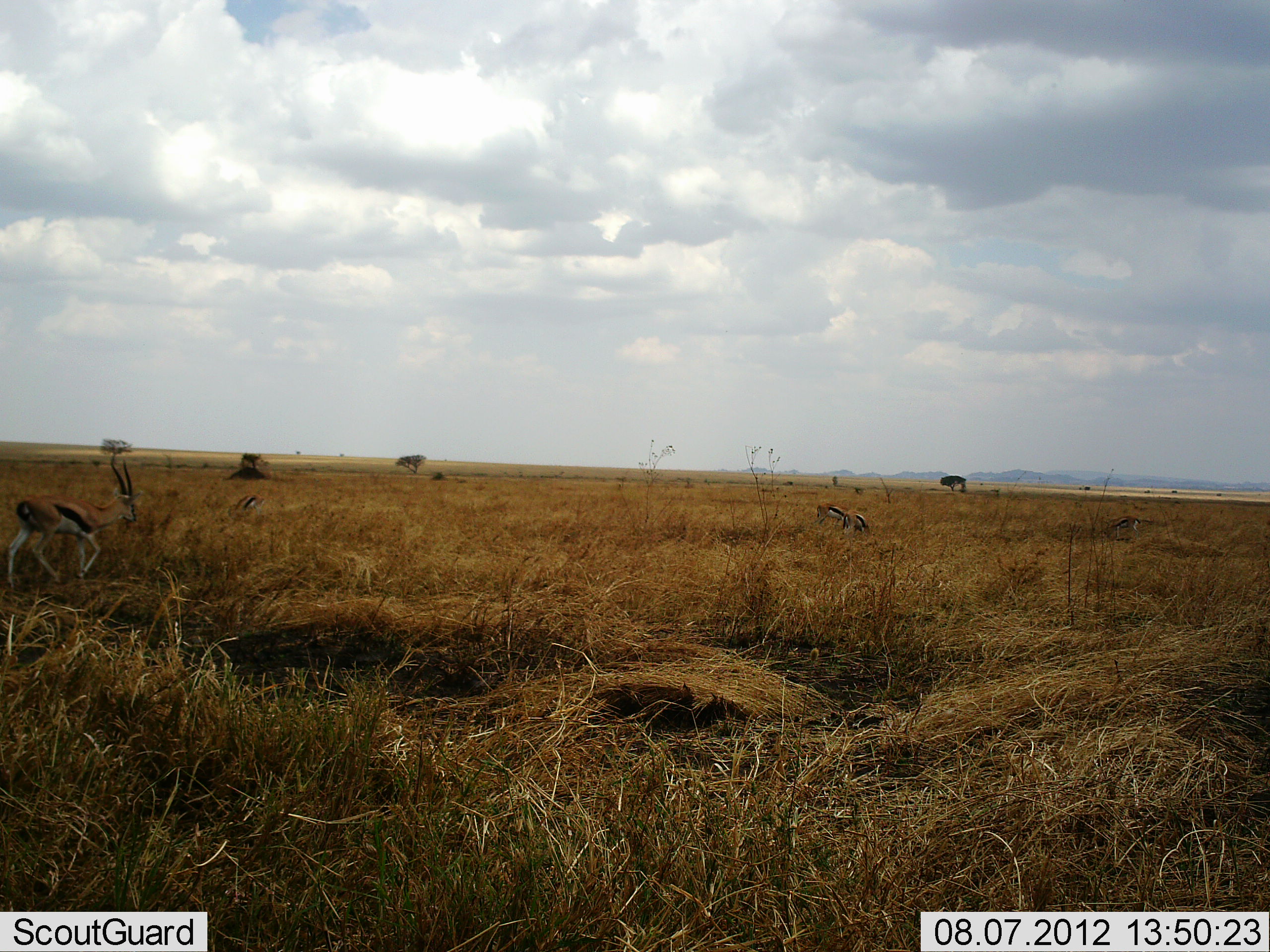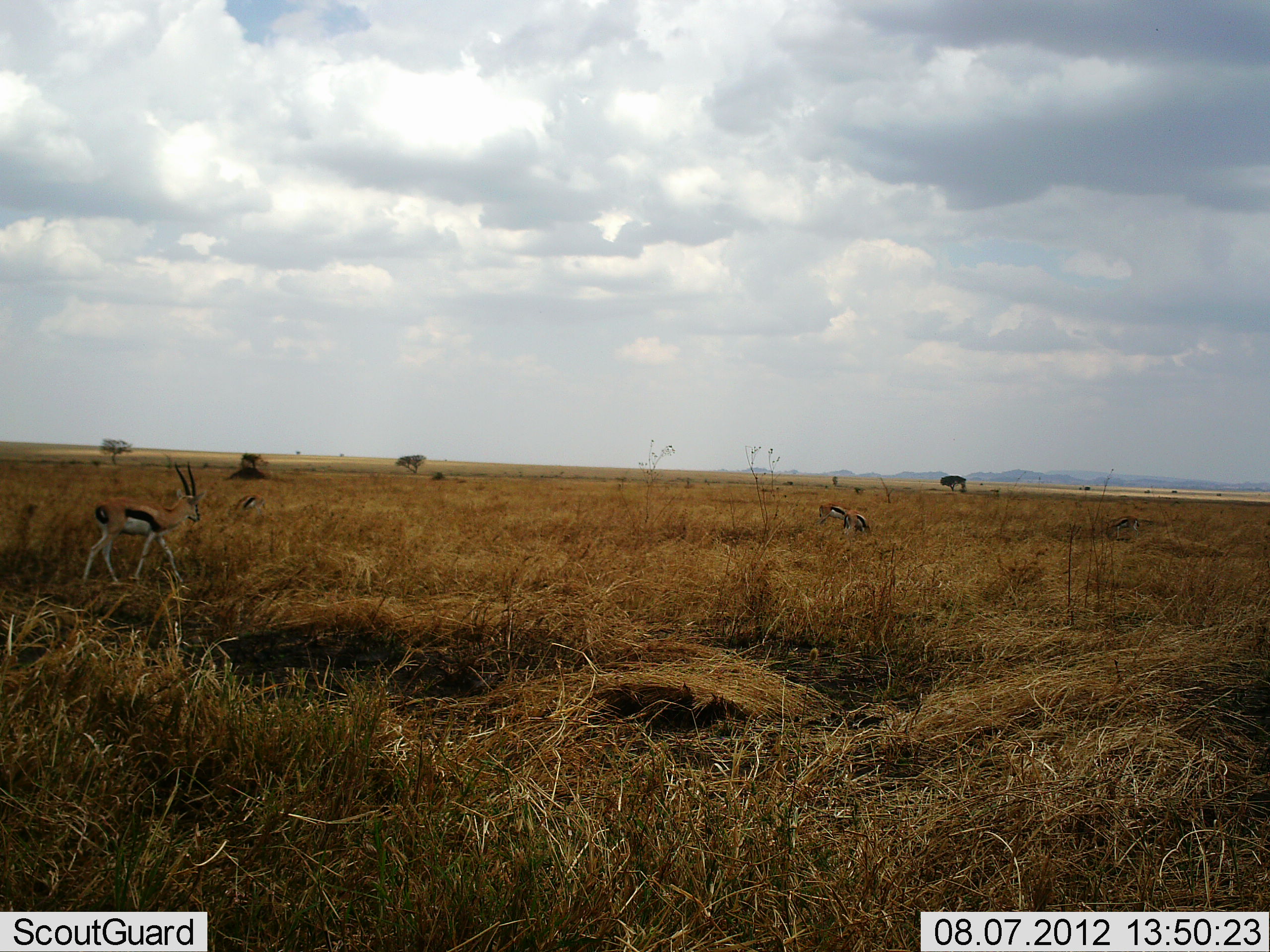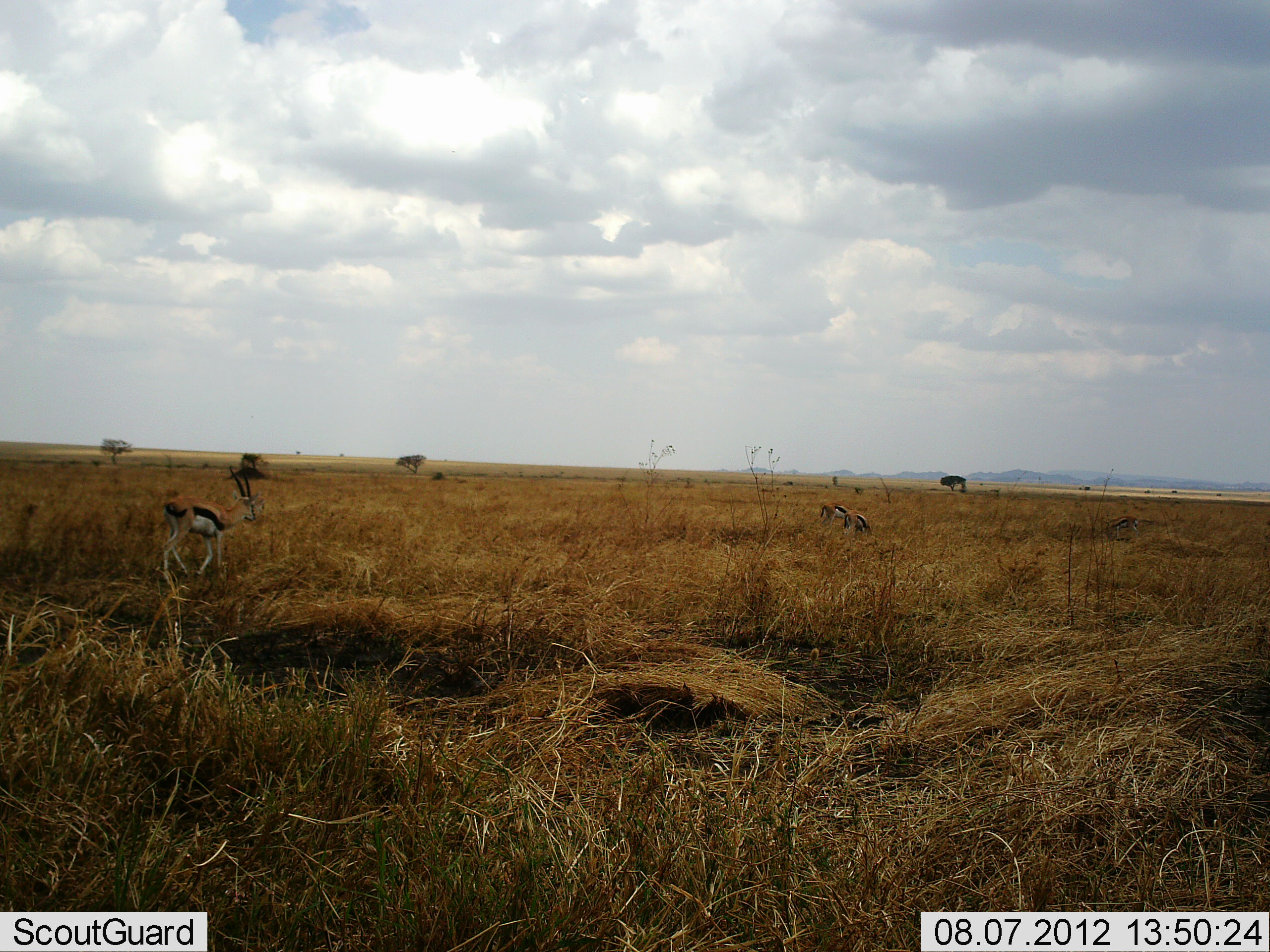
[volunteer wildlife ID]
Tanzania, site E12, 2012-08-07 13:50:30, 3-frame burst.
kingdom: Animalia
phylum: Chordata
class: Mammalia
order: Artiodactyla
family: Bovidae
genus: Eudorcas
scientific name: Eudorcas thomsonii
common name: thomson's gazelle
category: gazellethomsons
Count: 5.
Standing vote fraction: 50%.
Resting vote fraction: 10%.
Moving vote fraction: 80%.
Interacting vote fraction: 0%.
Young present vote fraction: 0%.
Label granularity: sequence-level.